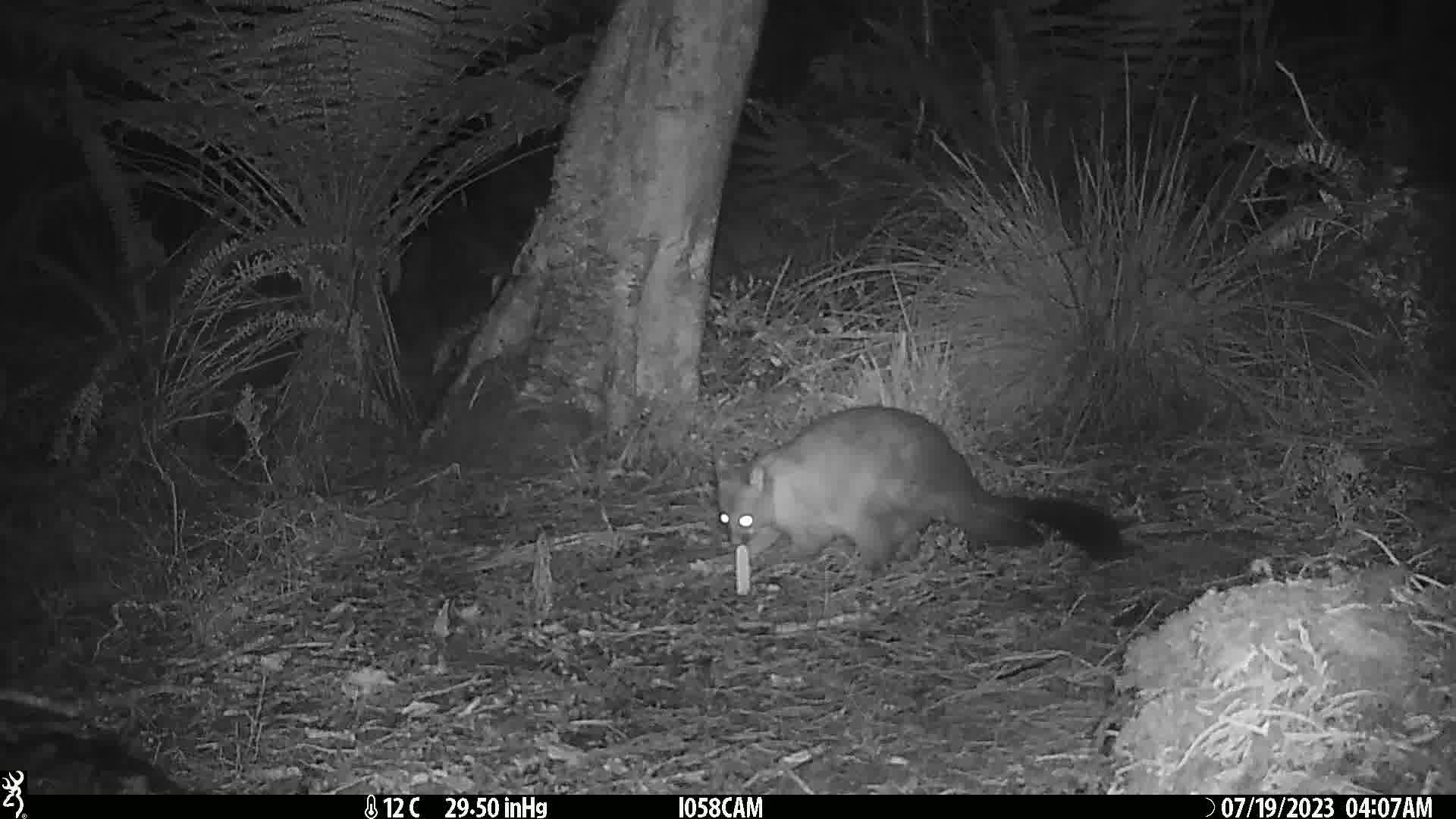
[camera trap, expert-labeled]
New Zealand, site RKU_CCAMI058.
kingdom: Animalia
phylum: Chordata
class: Mammalia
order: Diprotodontia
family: Phalangeridae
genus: Trichosurus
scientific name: Trichosurus vulpecula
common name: common brushtail possum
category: possum